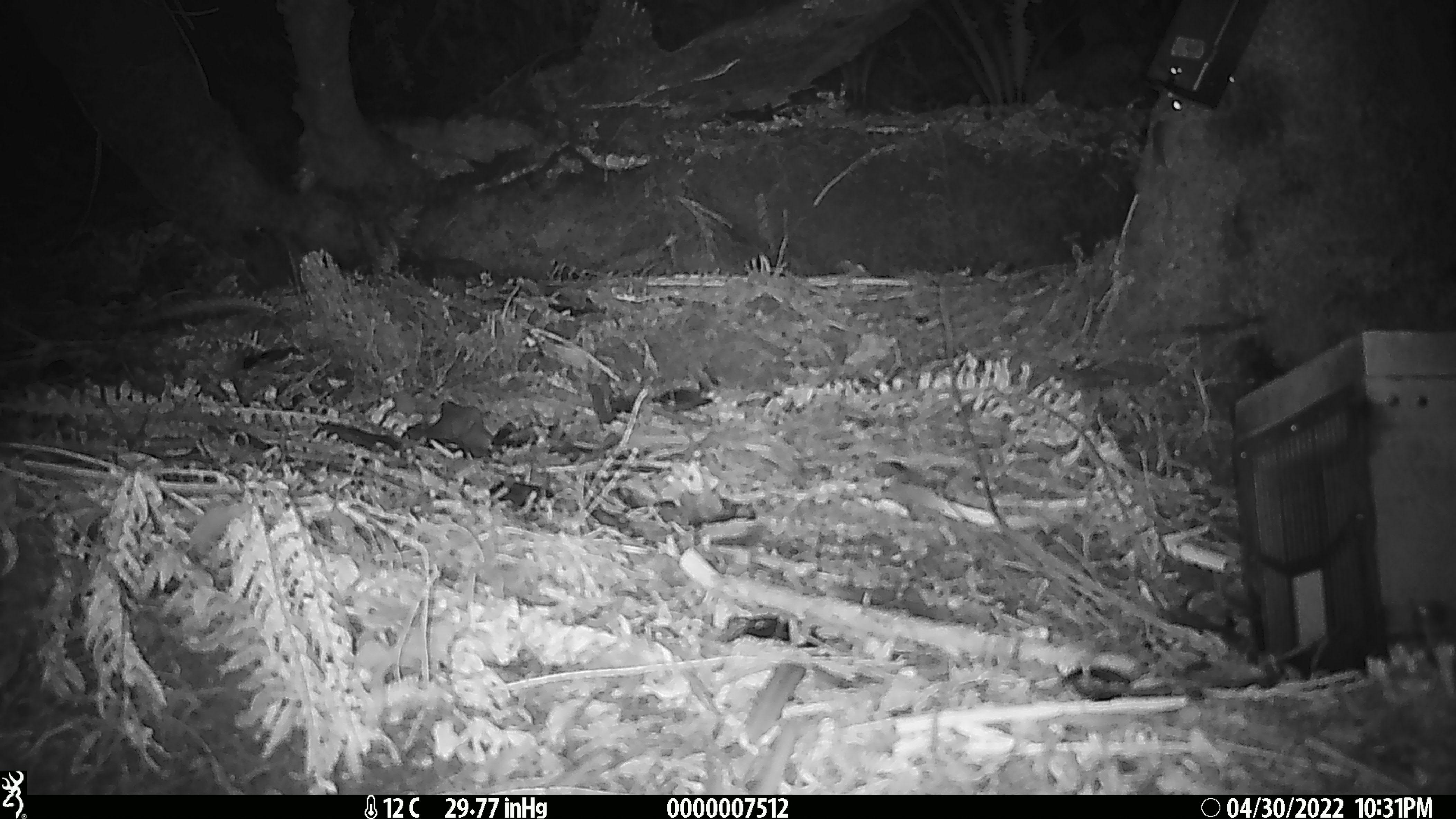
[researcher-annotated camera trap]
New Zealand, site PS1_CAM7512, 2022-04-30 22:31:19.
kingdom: Animalia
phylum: Chordata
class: Mammalia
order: Rodentia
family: Muridae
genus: Mus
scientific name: Mus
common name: mouse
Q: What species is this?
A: Mouse (Mus).